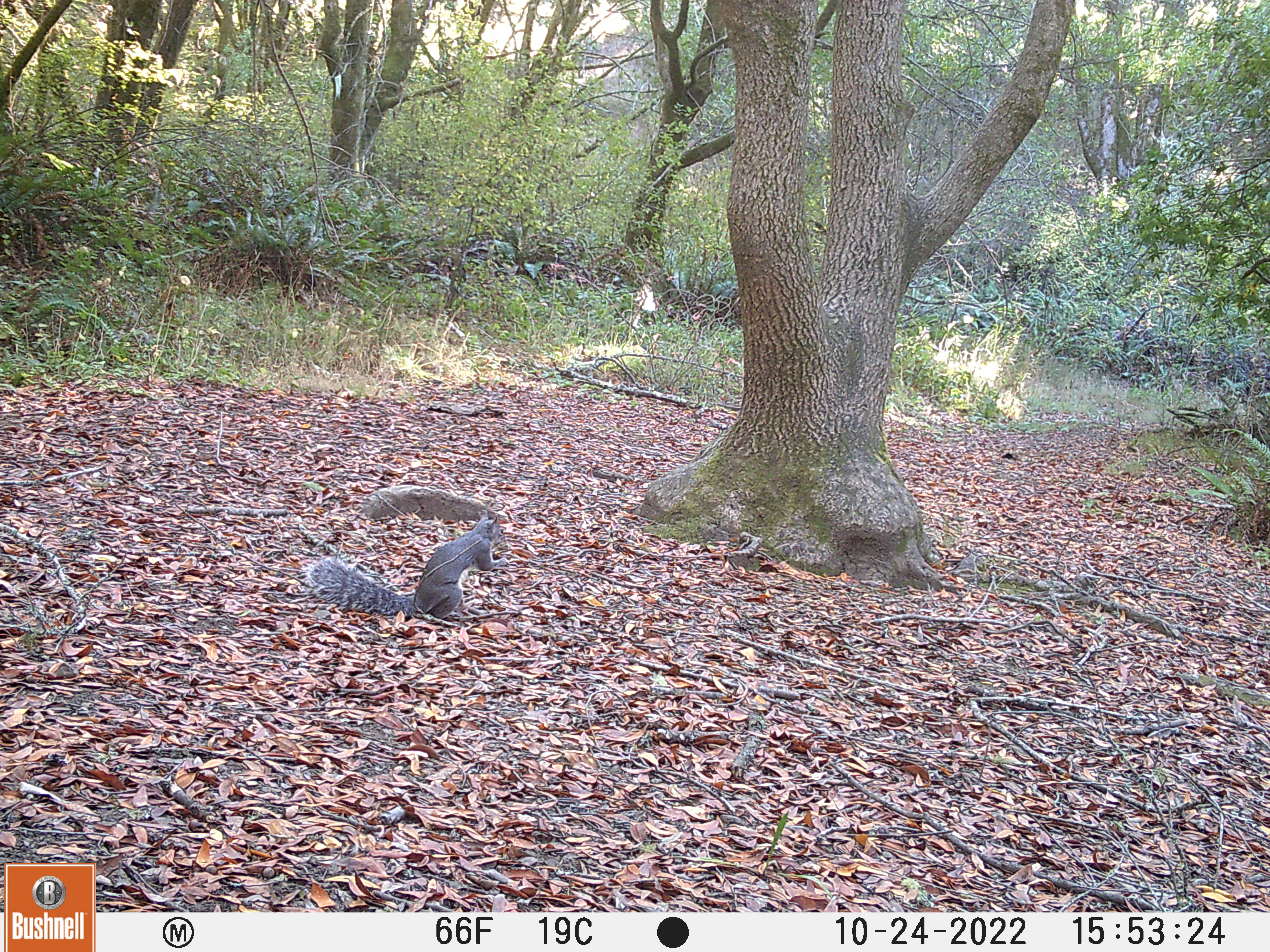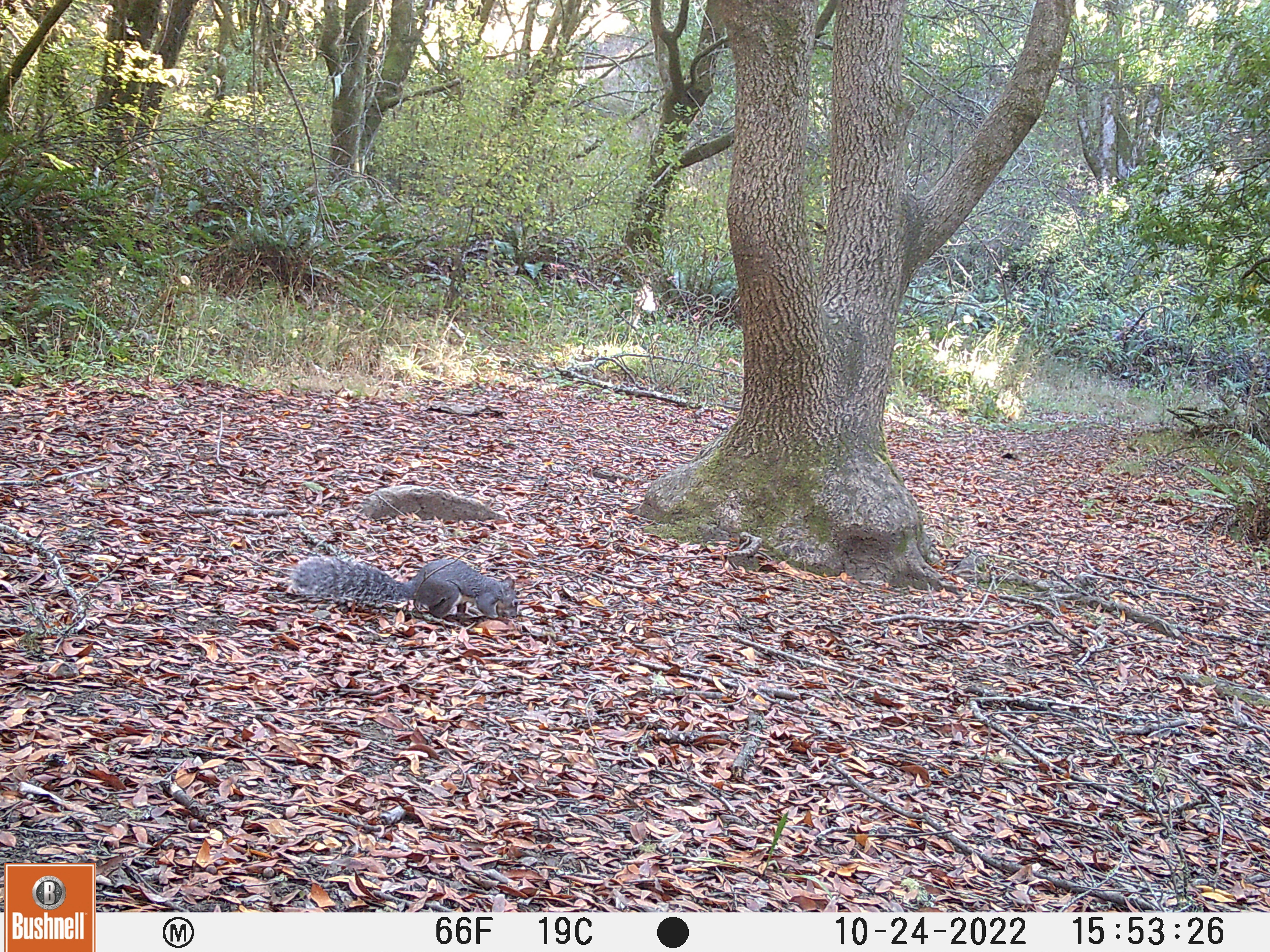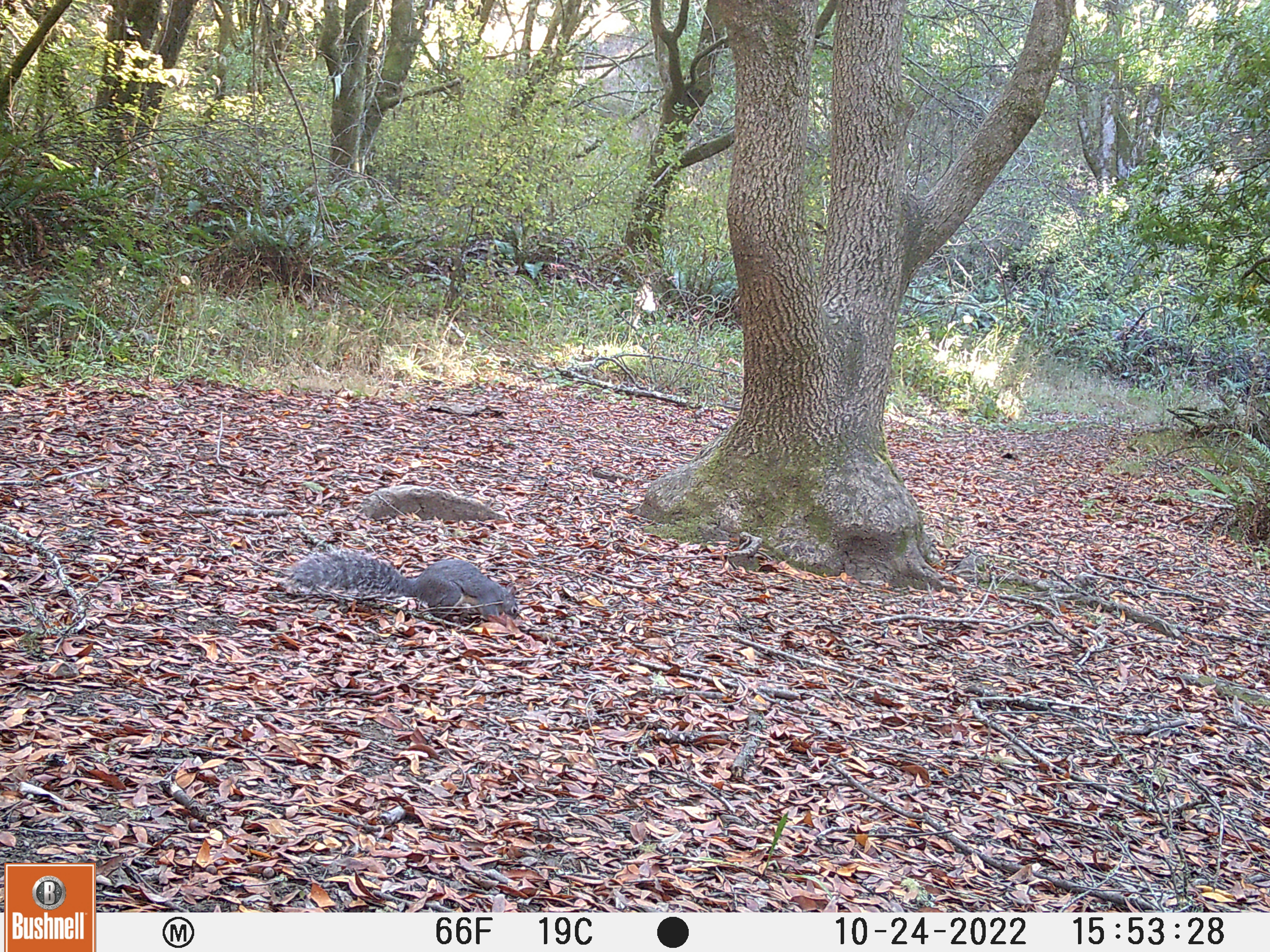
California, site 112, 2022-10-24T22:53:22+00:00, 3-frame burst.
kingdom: Animalia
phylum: Chordata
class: Mammalia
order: Rodentia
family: Sciuridae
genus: Sciurus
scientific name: Sciurus griseus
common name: western gray squirrel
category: western grey squirrel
Western grey squirrel (western gray squirrel) (Sciurus griseus).